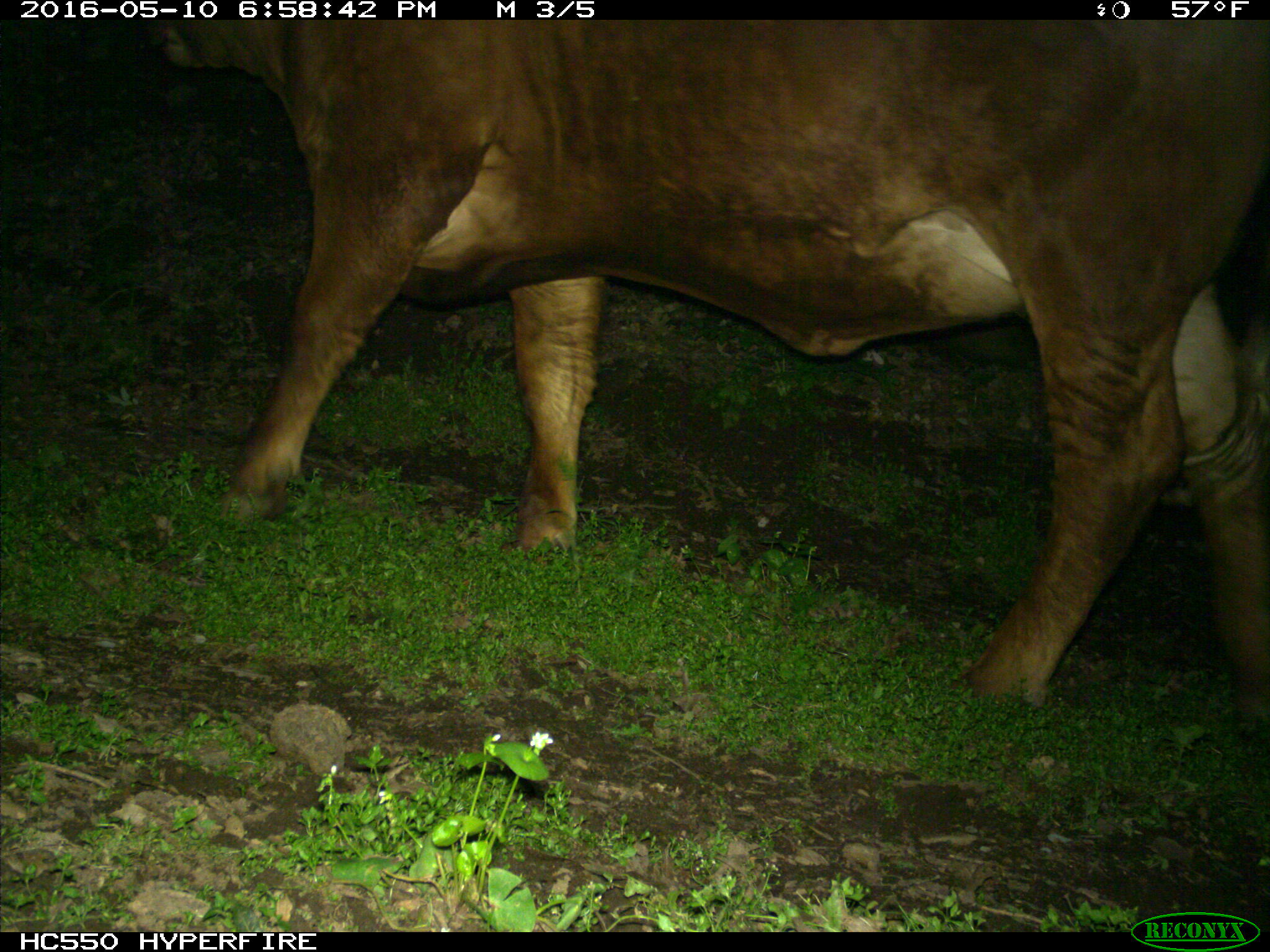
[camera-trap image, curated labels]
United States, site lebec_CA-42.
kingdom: Animalia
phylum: Chordata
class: Mammalia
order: Artiodactyla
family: Bovidae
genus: Bos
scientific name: Bos taurus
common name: domestic cow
Bos taurus (domestic cow).